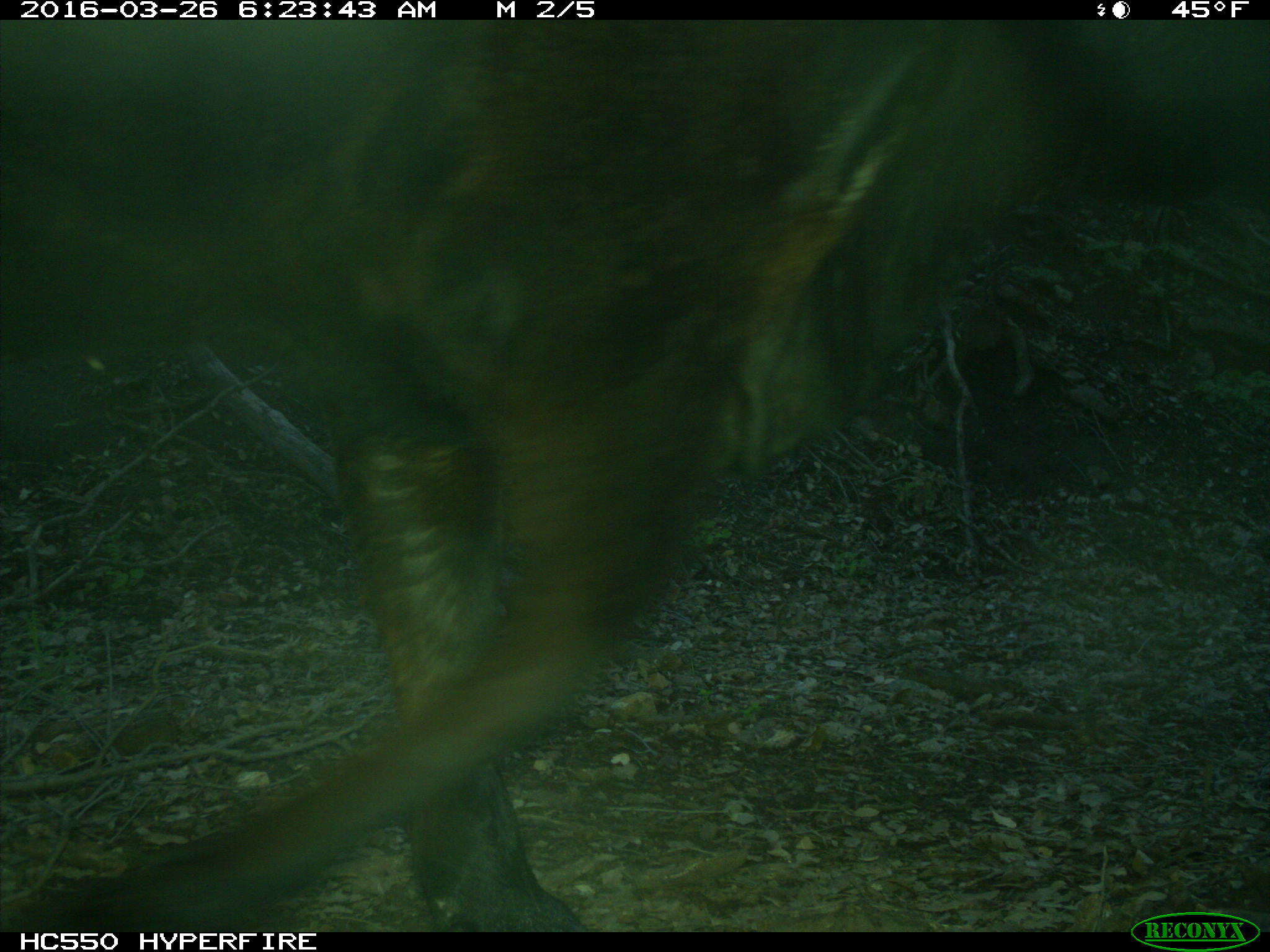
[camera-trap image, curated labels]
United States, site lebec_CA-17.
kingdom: Animalia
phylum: Chordata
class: Mammalia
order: Artiodactyla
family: Bovidae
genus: Bos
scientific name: Bos taurus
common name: domestic cow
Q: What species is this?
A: Bos taurus (domestic cow).